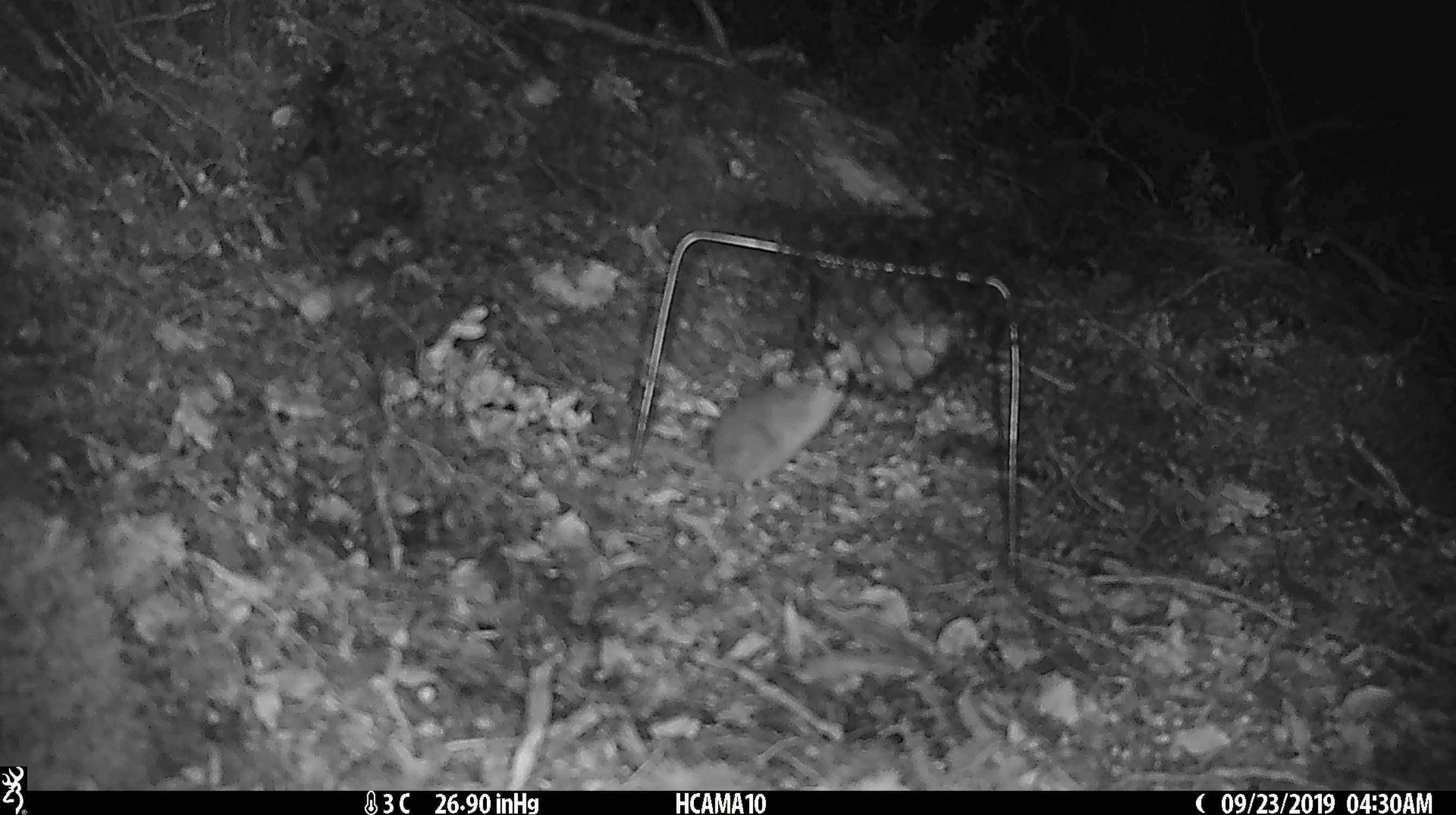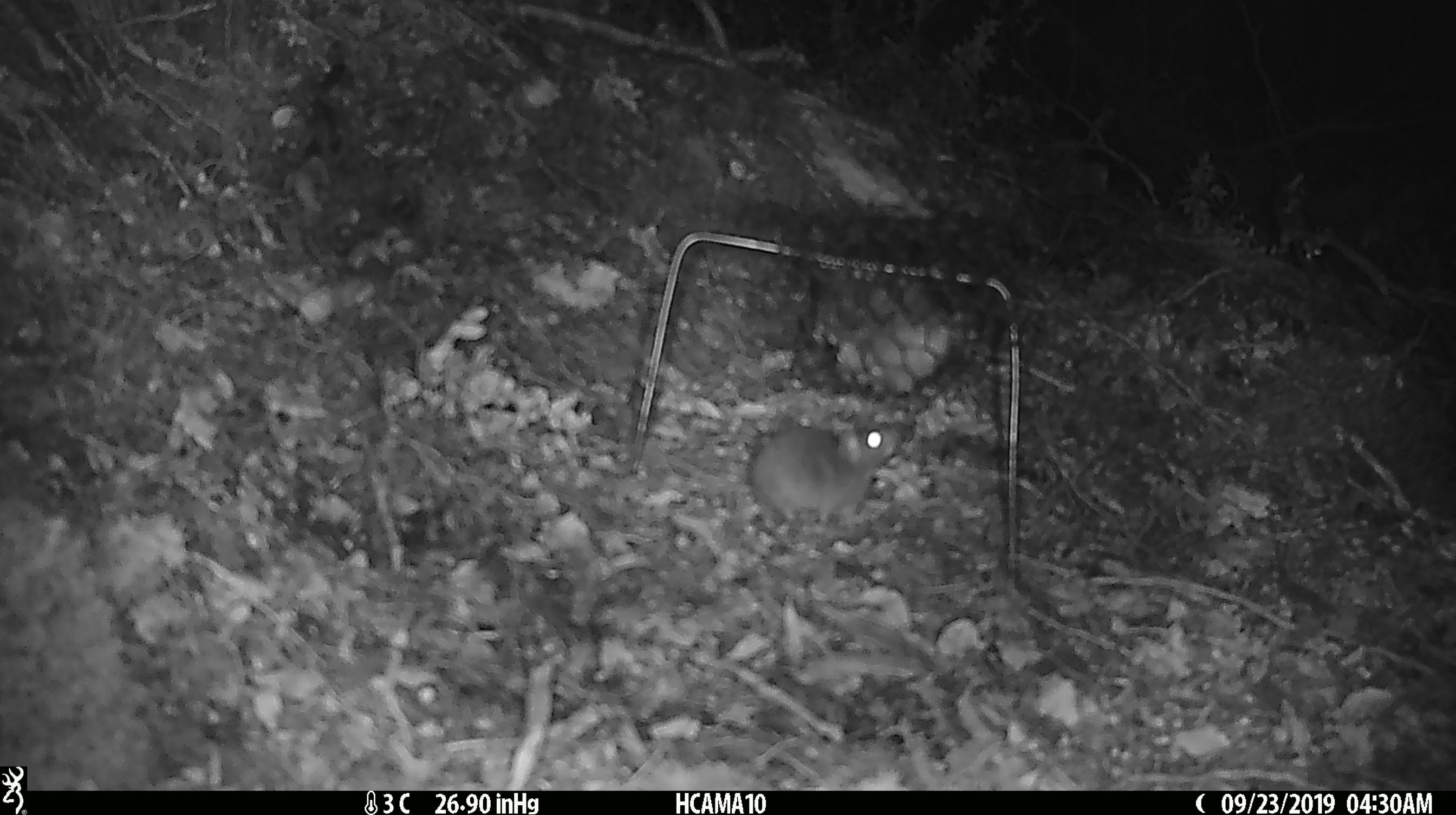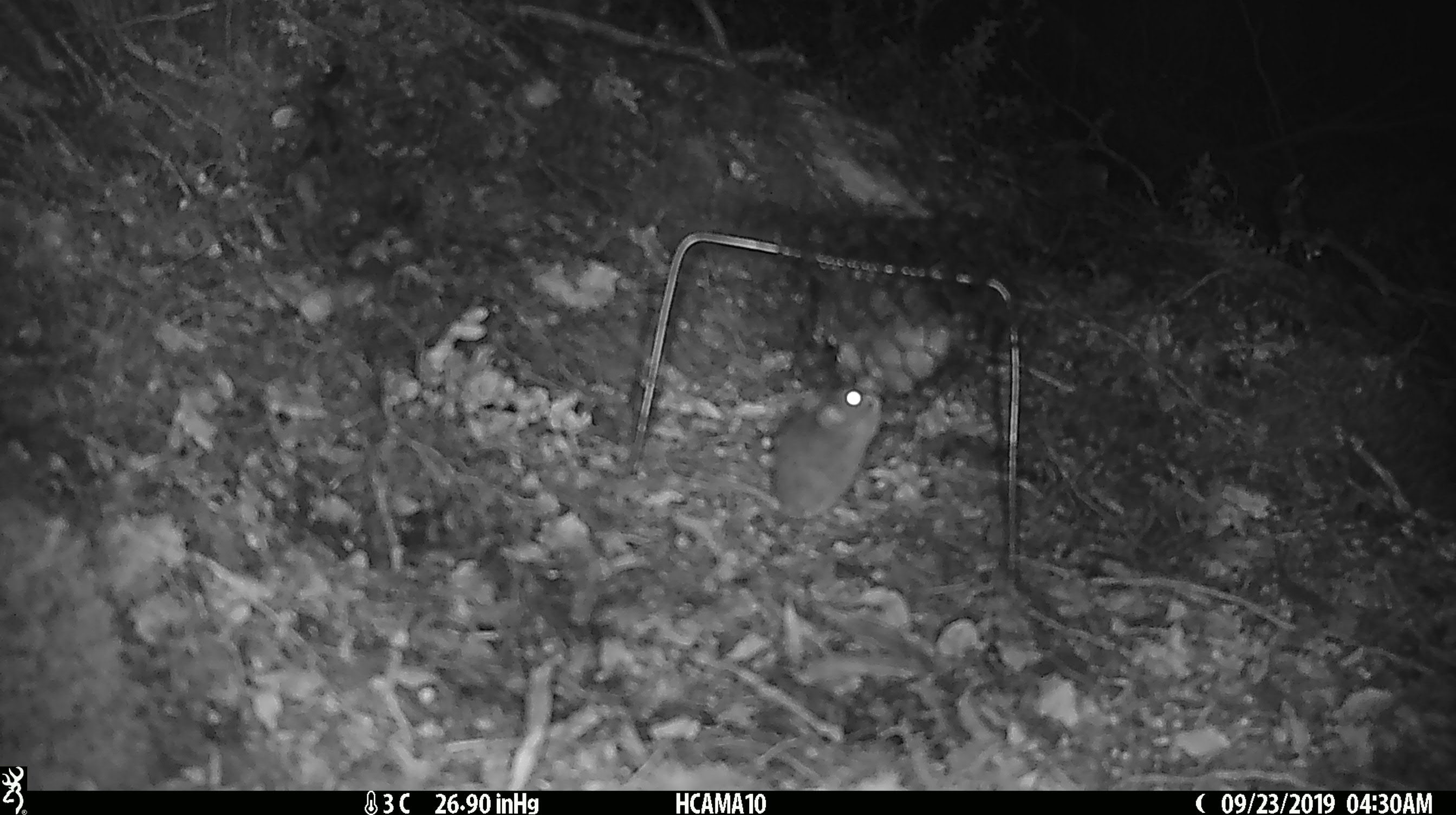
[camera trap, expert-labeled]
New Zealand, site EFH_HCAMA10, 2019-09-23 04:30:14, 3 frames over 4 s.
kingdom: Animalia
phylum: Chordata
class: Mammalia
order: Rodentia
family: Muridae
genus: Mus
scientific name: Mus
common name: mouse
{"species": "mouse (Mus)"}